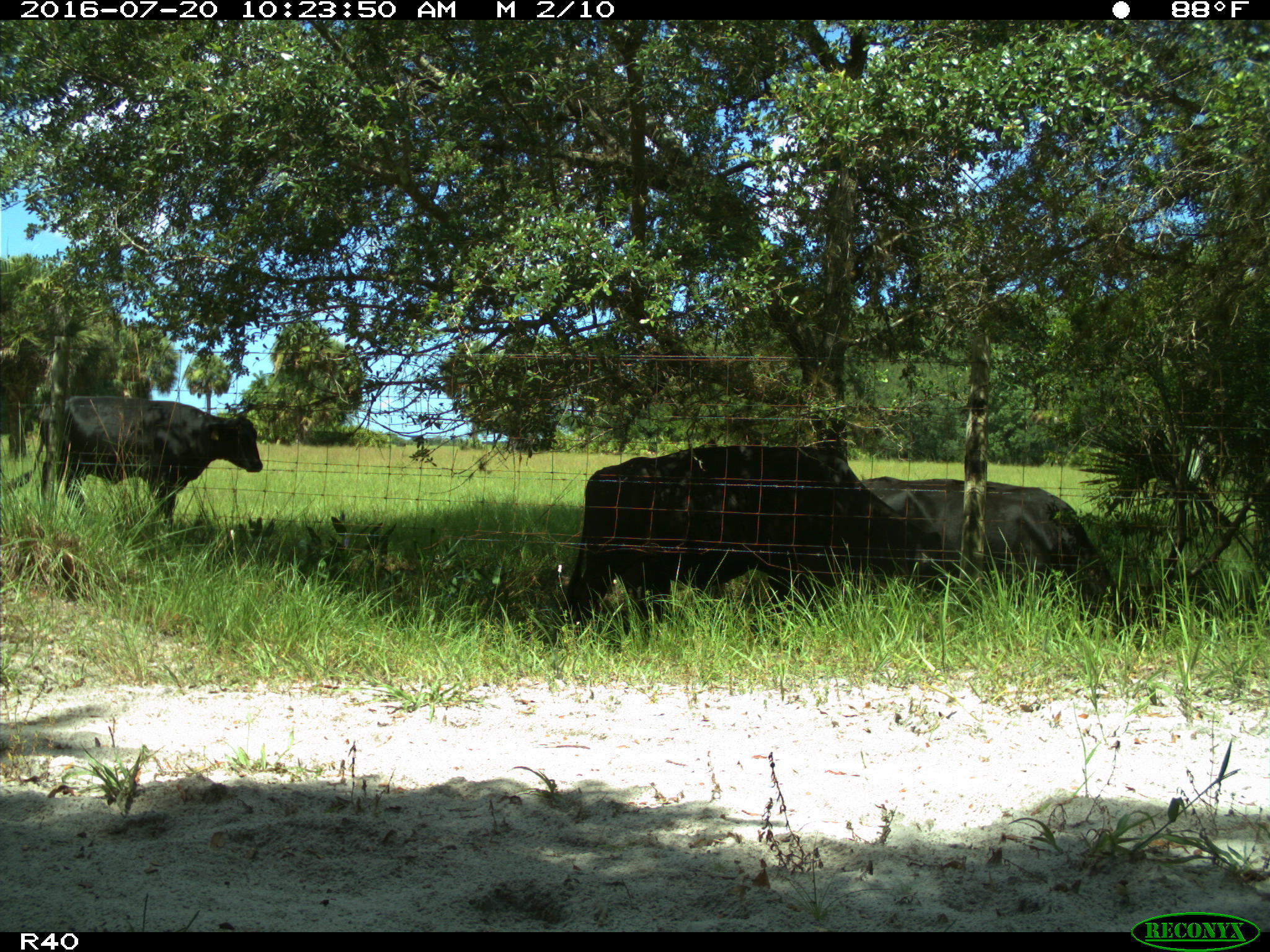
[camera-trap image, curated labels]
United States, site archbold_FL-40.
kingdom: Animalia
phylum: Chordata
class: Mammalia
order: Artiodactyla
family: Bovidae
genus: Bos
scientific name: Bos taurus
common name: domestic cow